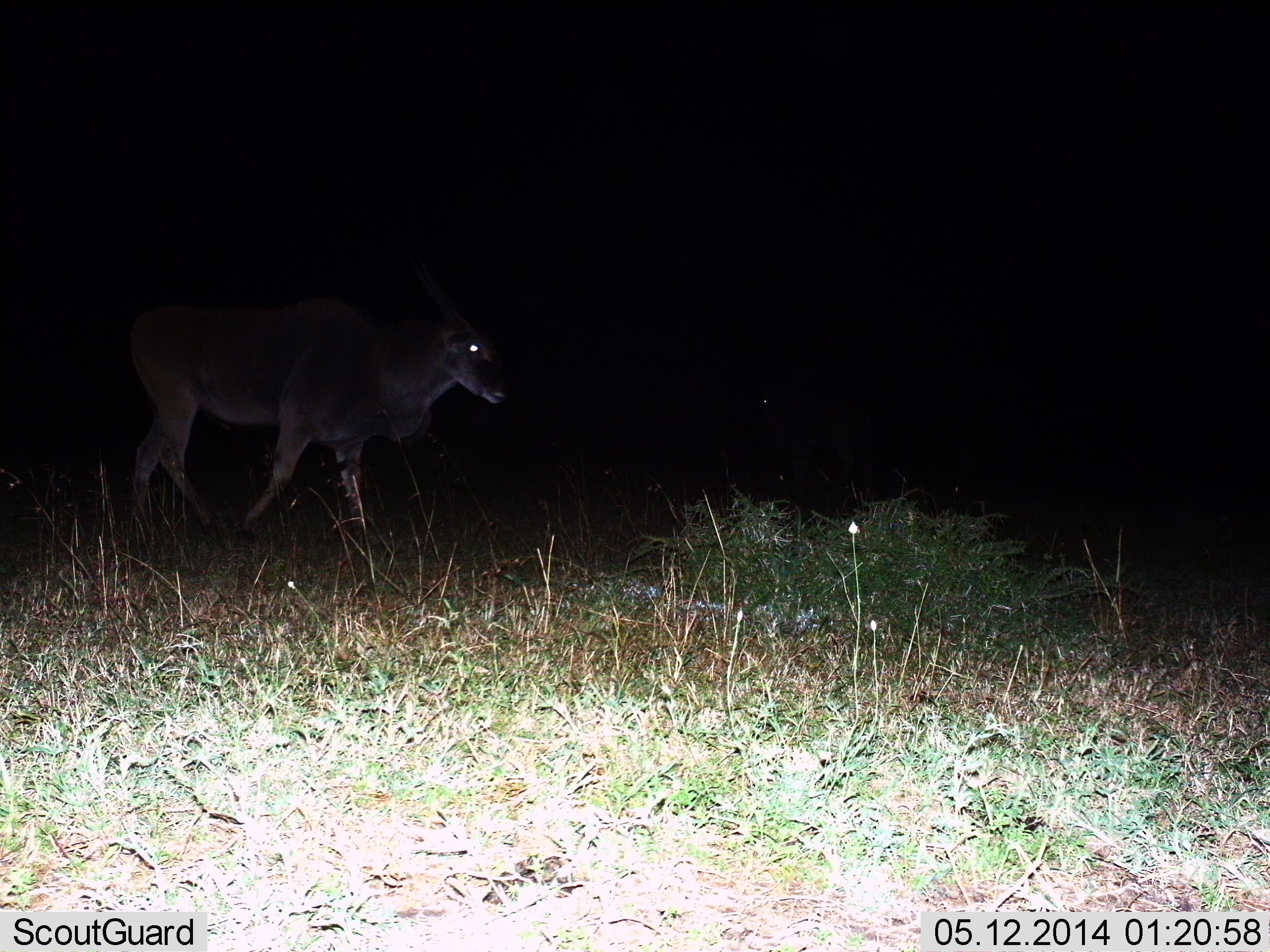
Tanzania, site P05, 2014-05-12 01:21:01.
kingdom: Animalia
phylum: Chordata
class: Mammalia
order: Artiodactyla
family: Bovidae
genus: Tragelaphus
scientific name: Tragelaphus oryx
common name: eland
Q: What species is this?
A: Eland (Tragelaphus oryx).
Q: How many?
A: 1.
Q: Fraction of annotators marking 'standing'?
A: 25%.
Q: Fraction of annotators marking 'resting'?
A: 0%.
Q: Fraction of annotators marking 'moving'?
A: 81%.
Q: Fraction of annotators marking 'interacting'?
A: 0%.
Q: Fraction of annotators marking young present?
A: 0%.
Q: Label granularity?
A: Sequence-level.